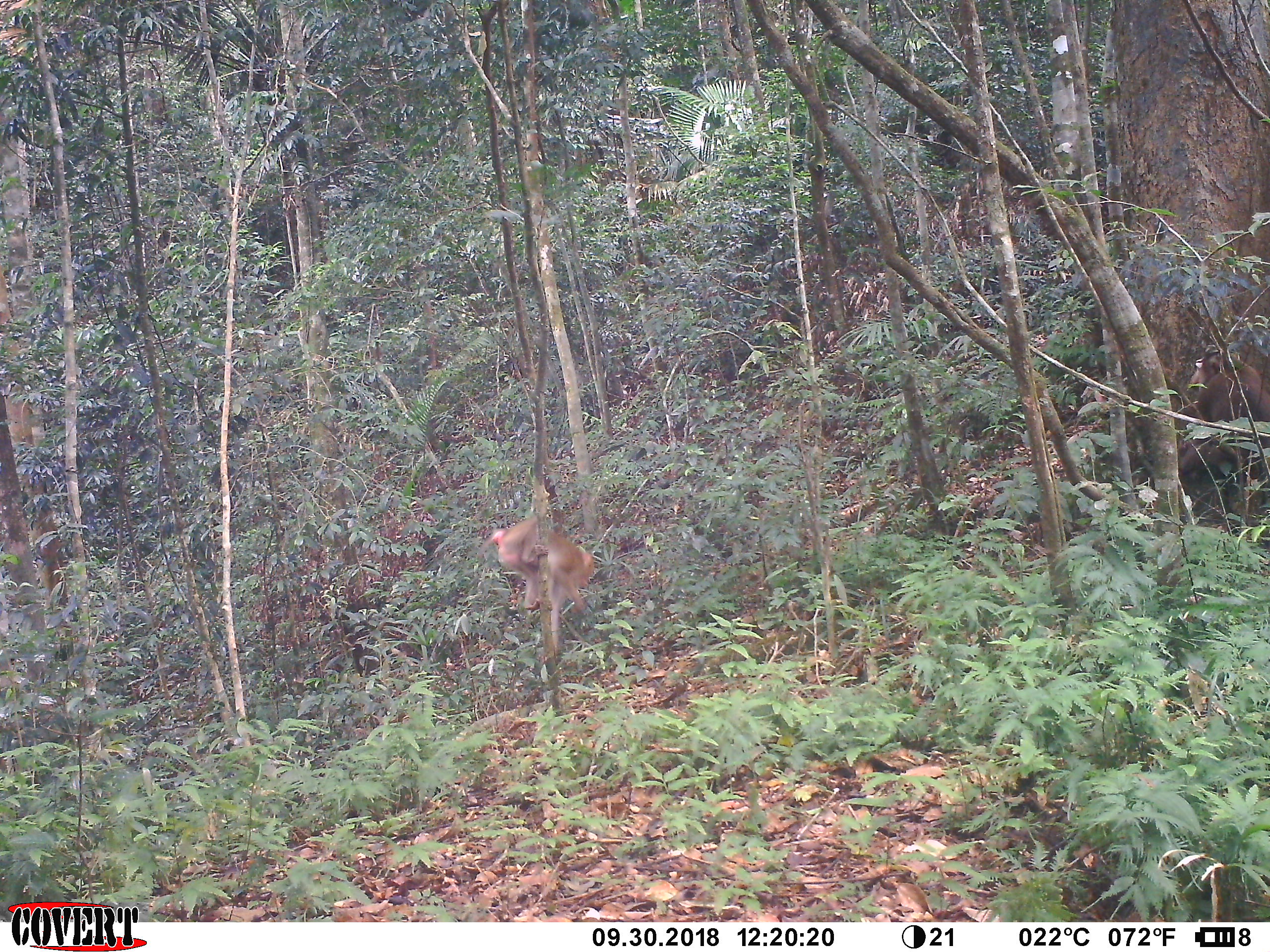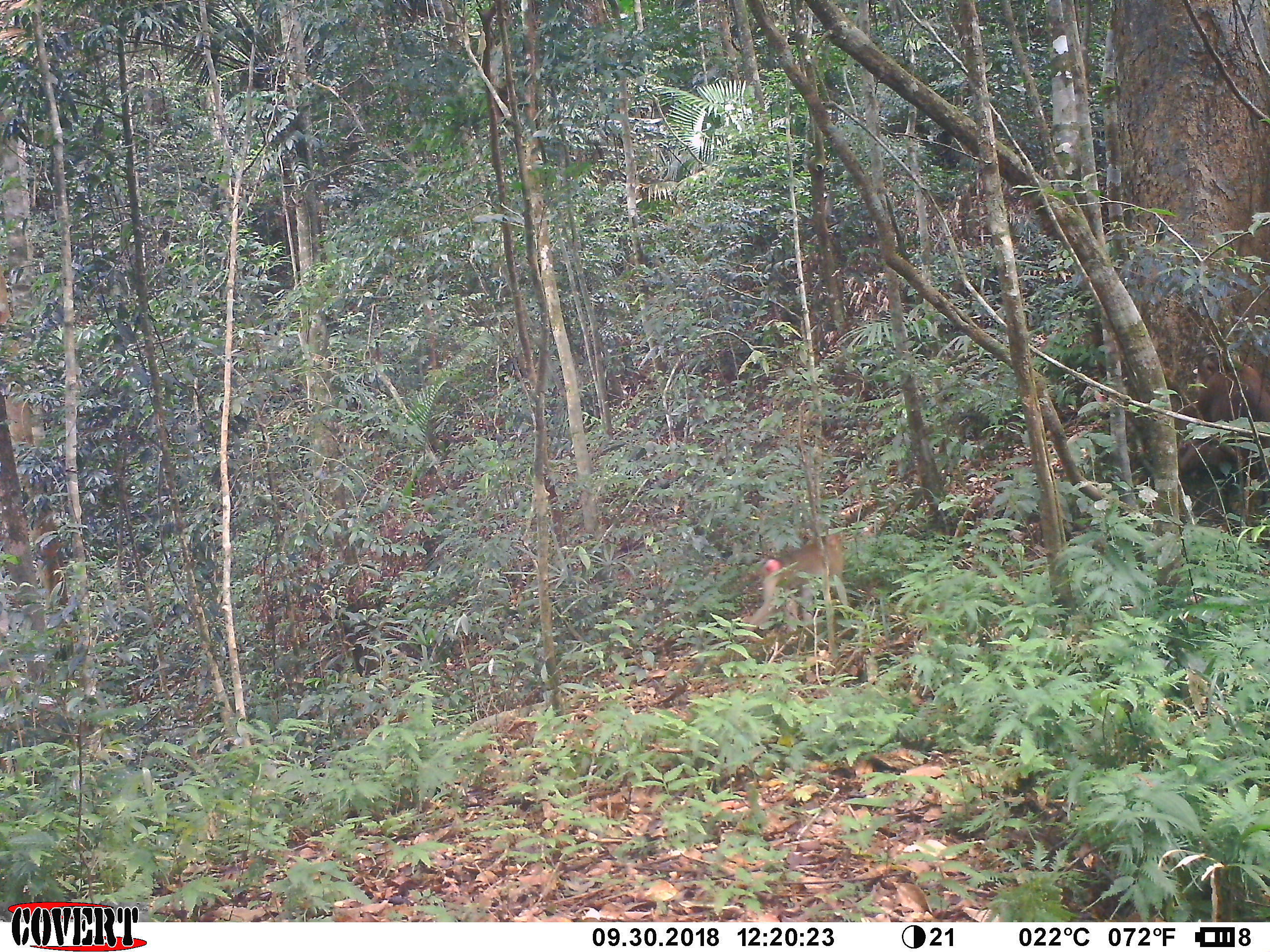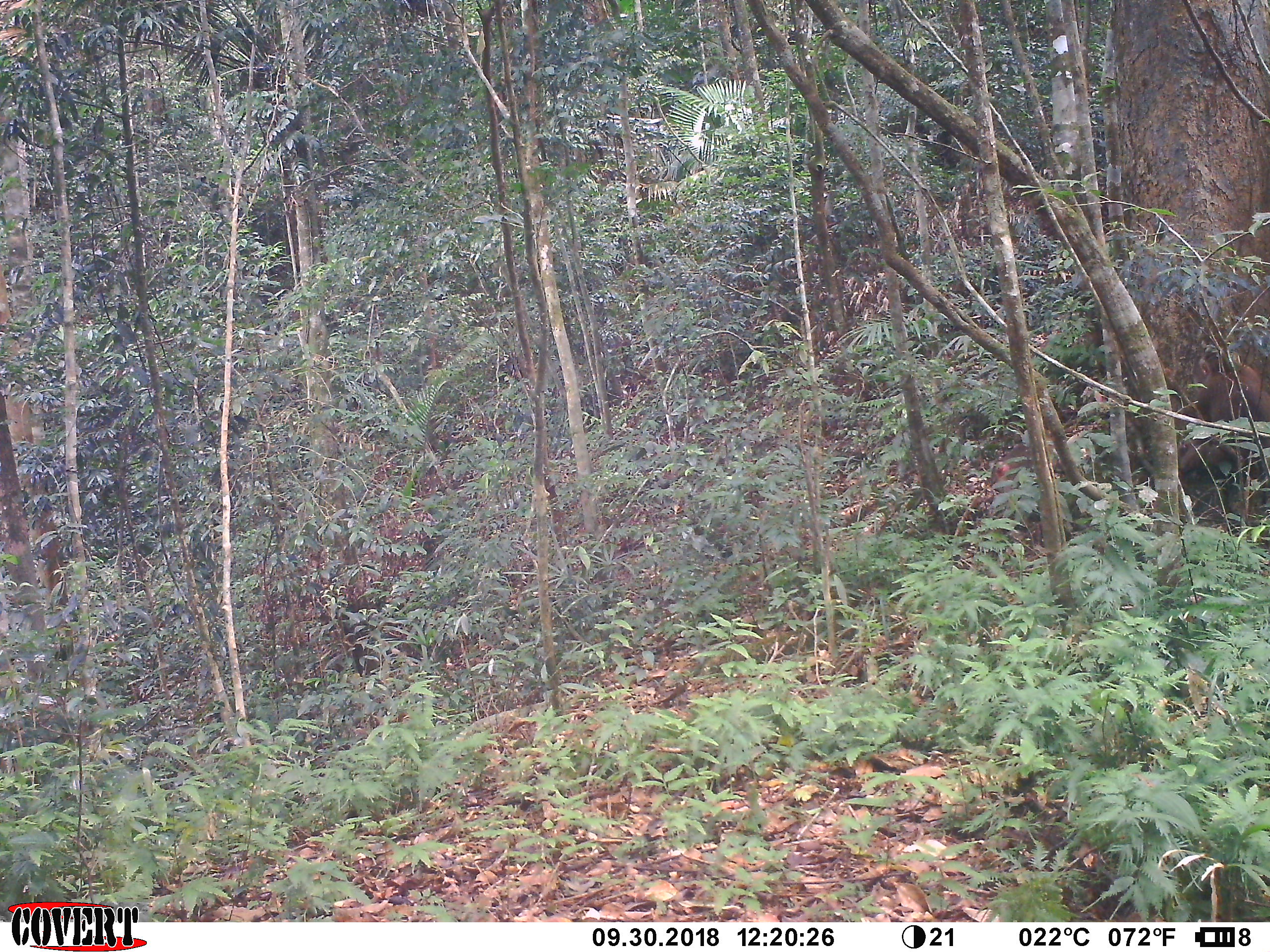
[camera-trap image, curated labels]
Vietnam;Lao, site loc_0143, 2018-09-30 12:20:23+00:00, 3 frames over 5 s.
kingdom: Animalia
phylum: Chordata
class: Mammalia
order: Primates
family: Cercopithecidae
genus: Macaca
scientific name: Macaca nemestrina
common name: pig-tailed macaque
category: pig tailed macaque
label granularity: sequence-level